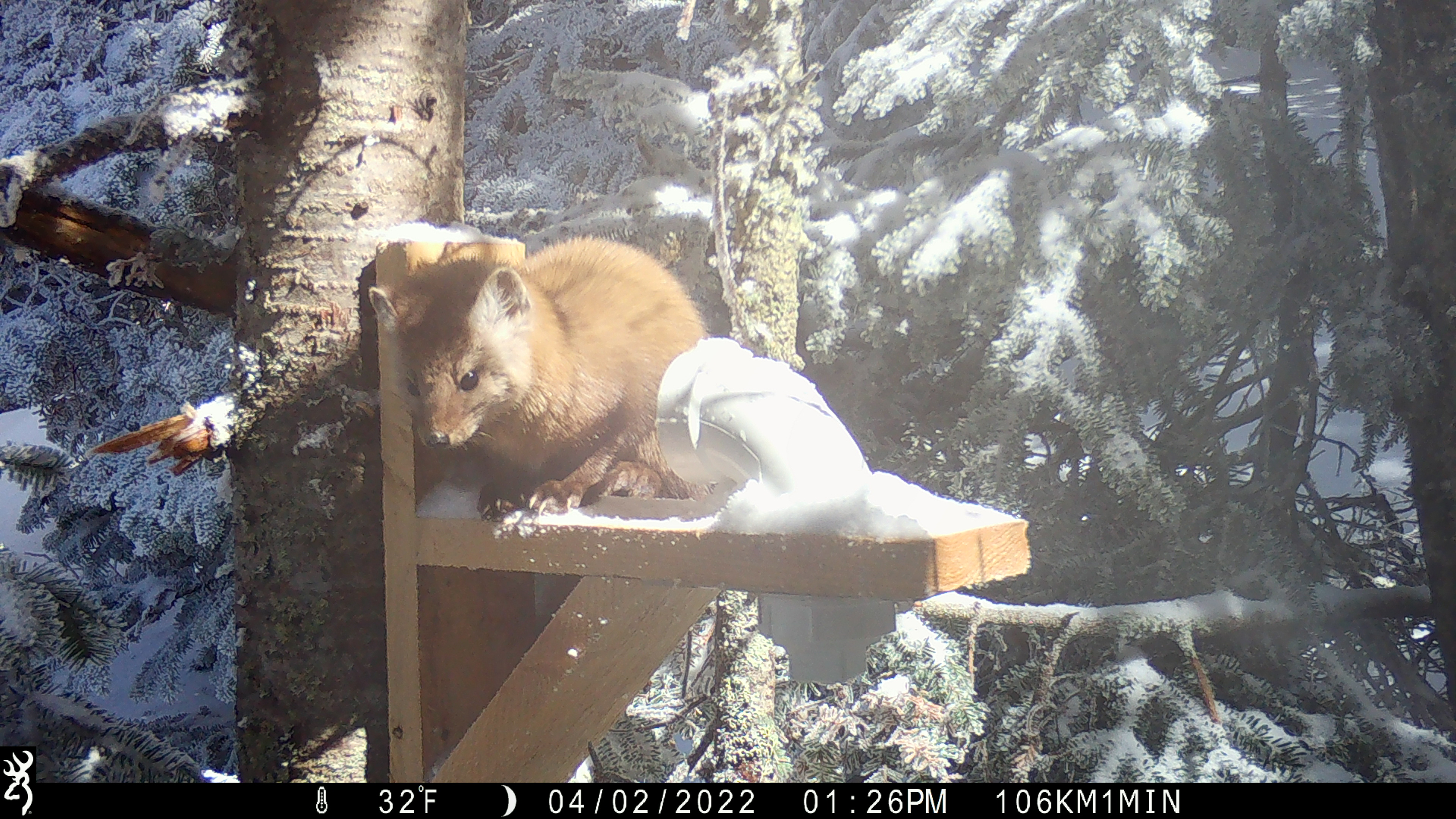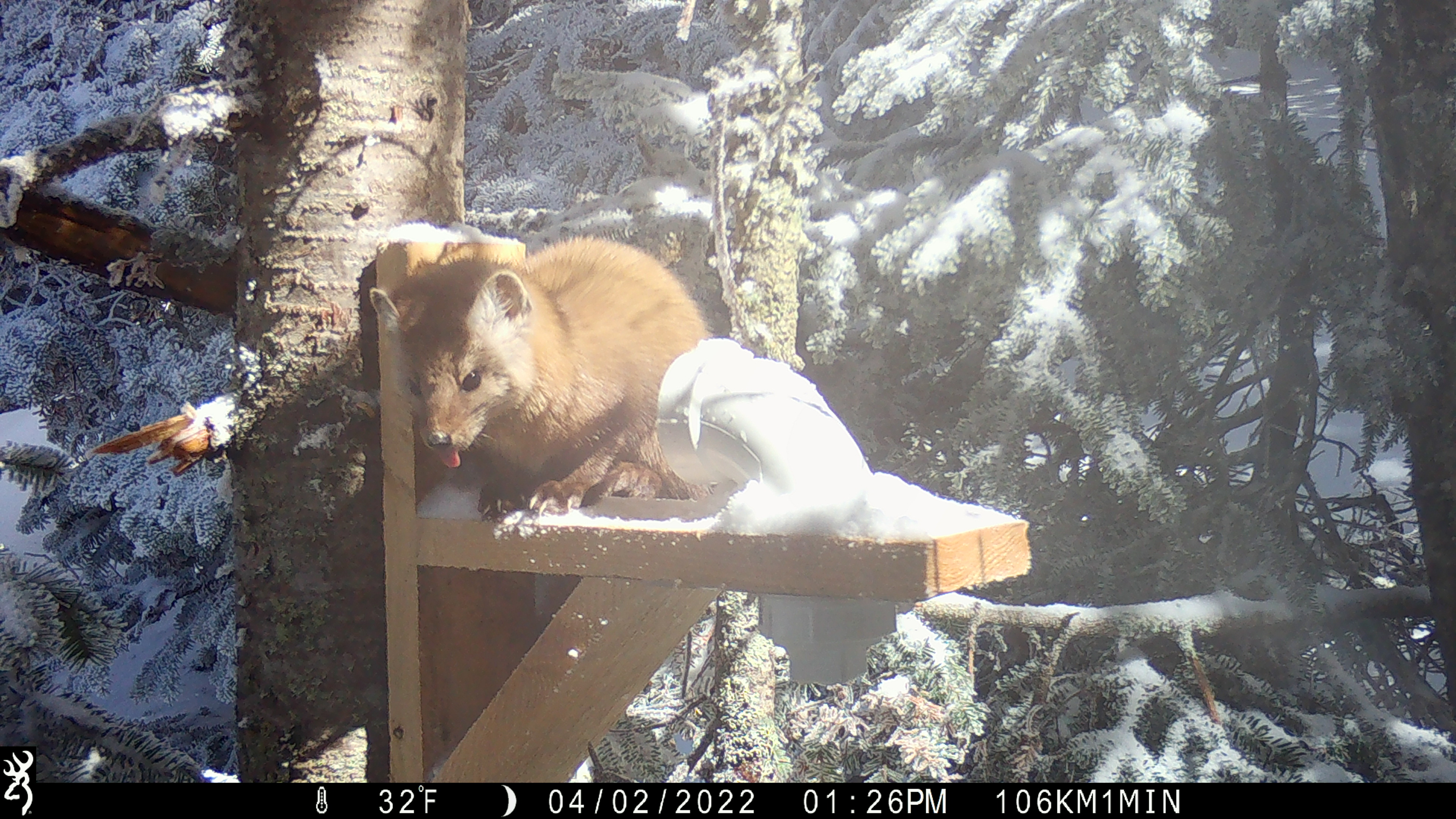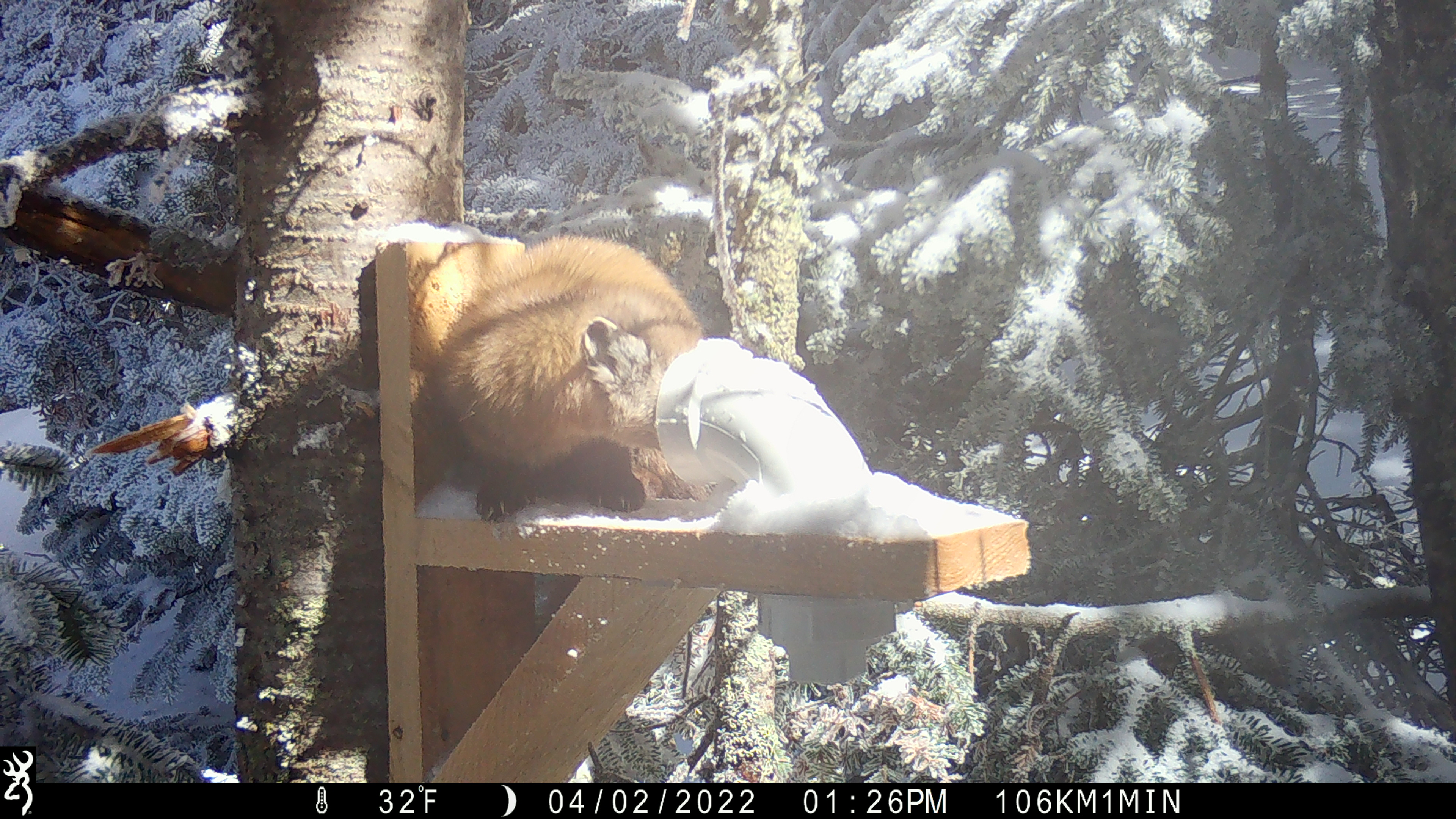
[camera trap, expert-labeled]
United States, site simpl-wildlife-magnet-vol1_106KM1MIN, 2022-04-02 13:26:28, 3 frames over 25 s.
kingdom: Animalia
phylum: Chordata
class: Mammalia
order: Carnivora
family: Mustelidae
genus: Martes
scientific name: Martes americana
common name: american marten